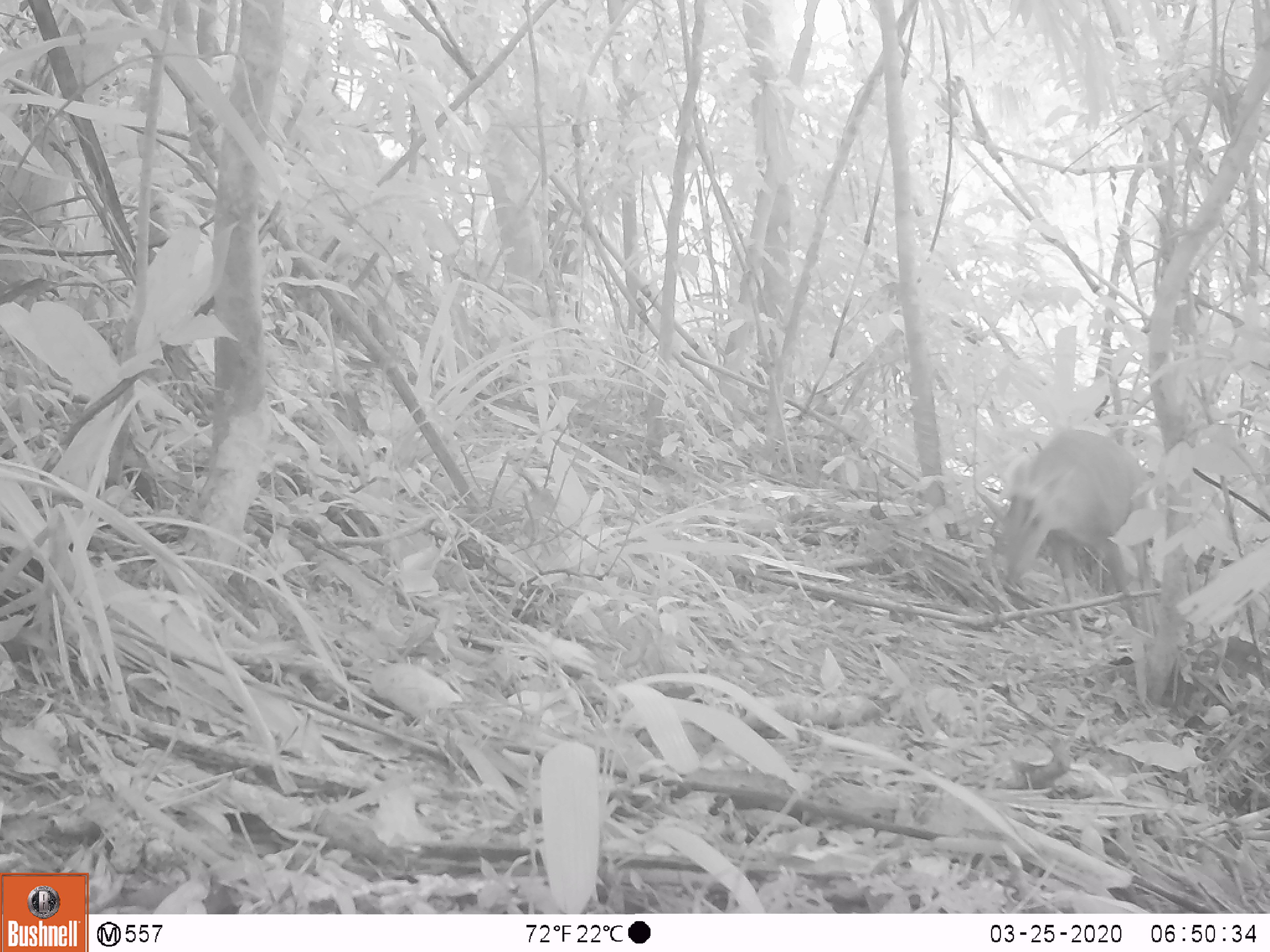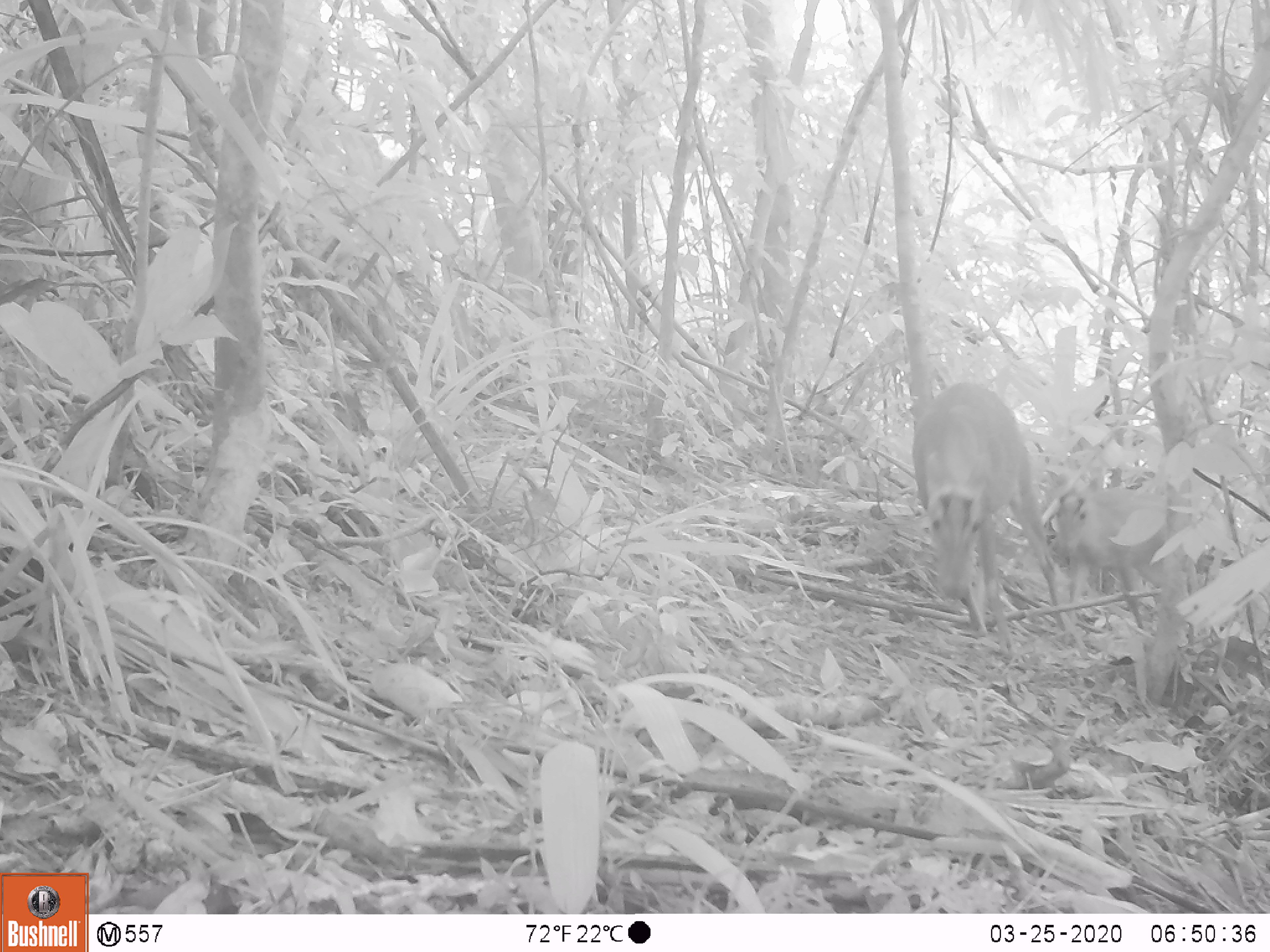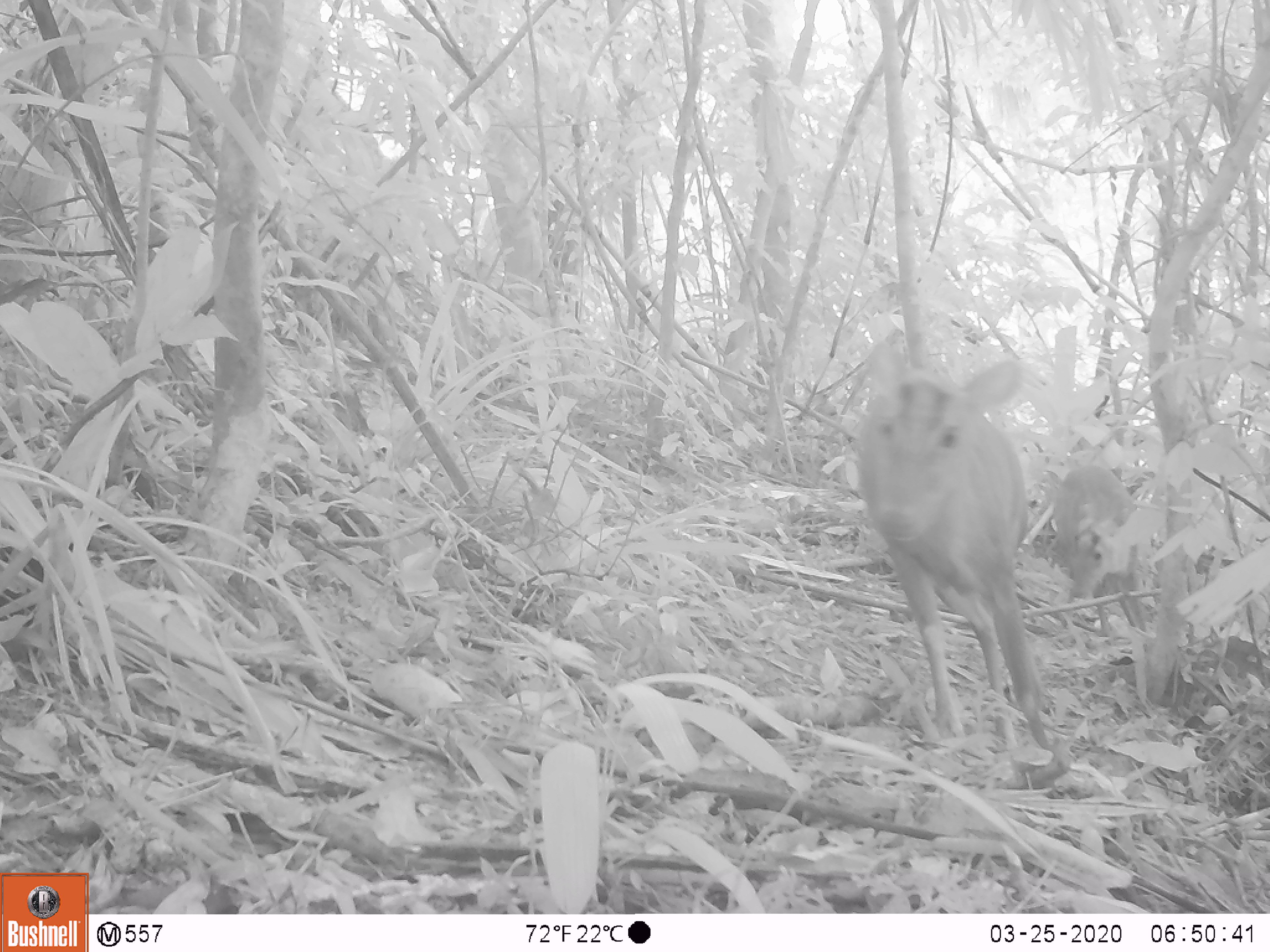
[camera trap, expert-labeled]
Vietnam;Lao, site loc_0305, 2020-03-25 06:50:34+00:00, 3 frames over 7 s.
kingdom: Animalia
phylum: Chordata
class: Mammalia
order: Artiodactyla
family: Cervidae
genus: Muntiacus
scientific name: Muntiacus rooseveltorum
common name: roosevelt's muntjac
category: roosevelts muntjac group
Roosevelts muntjac group (roosevelt's muntjac) (Muntiacus rooseveltorum). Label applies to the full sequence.